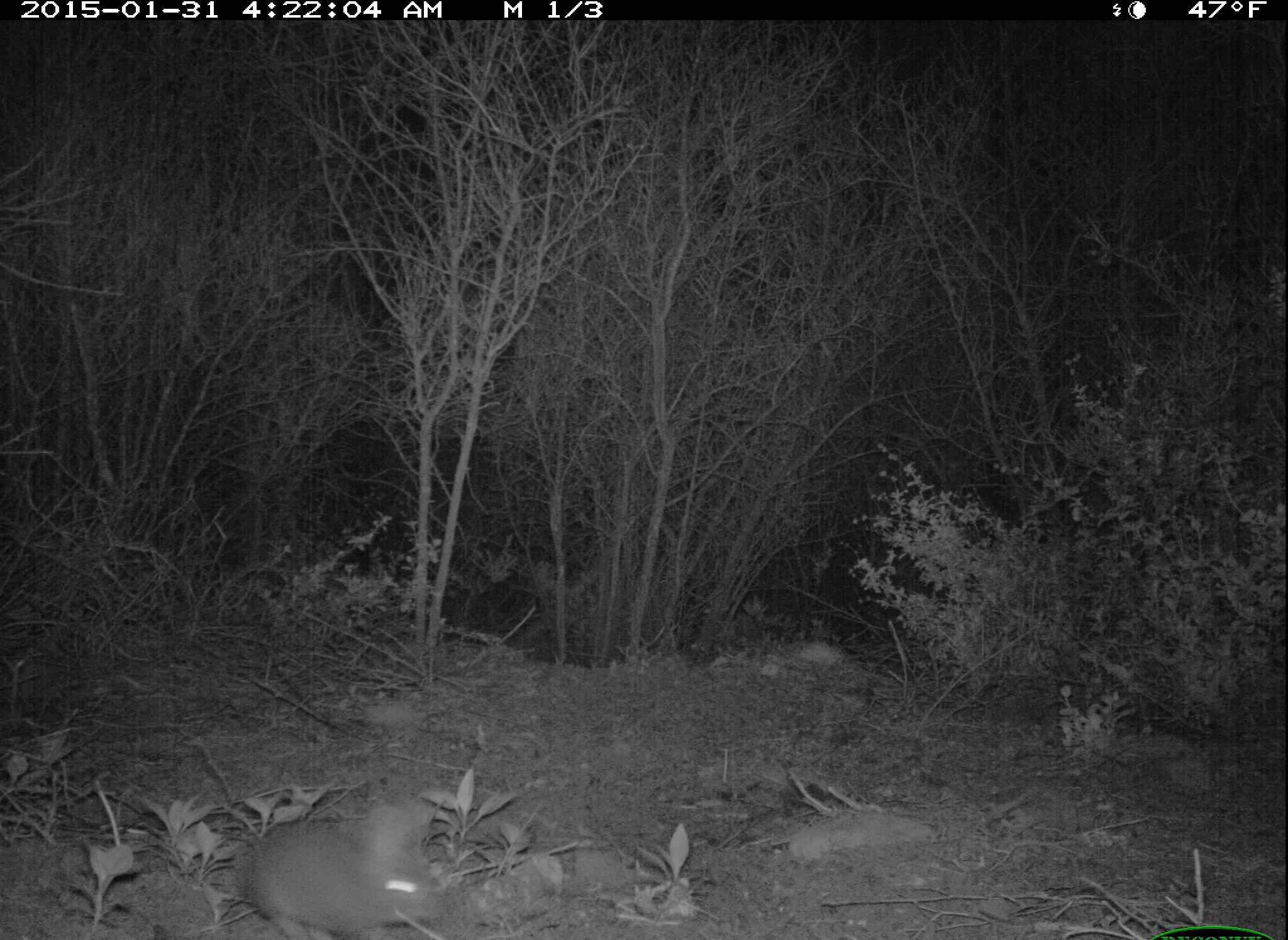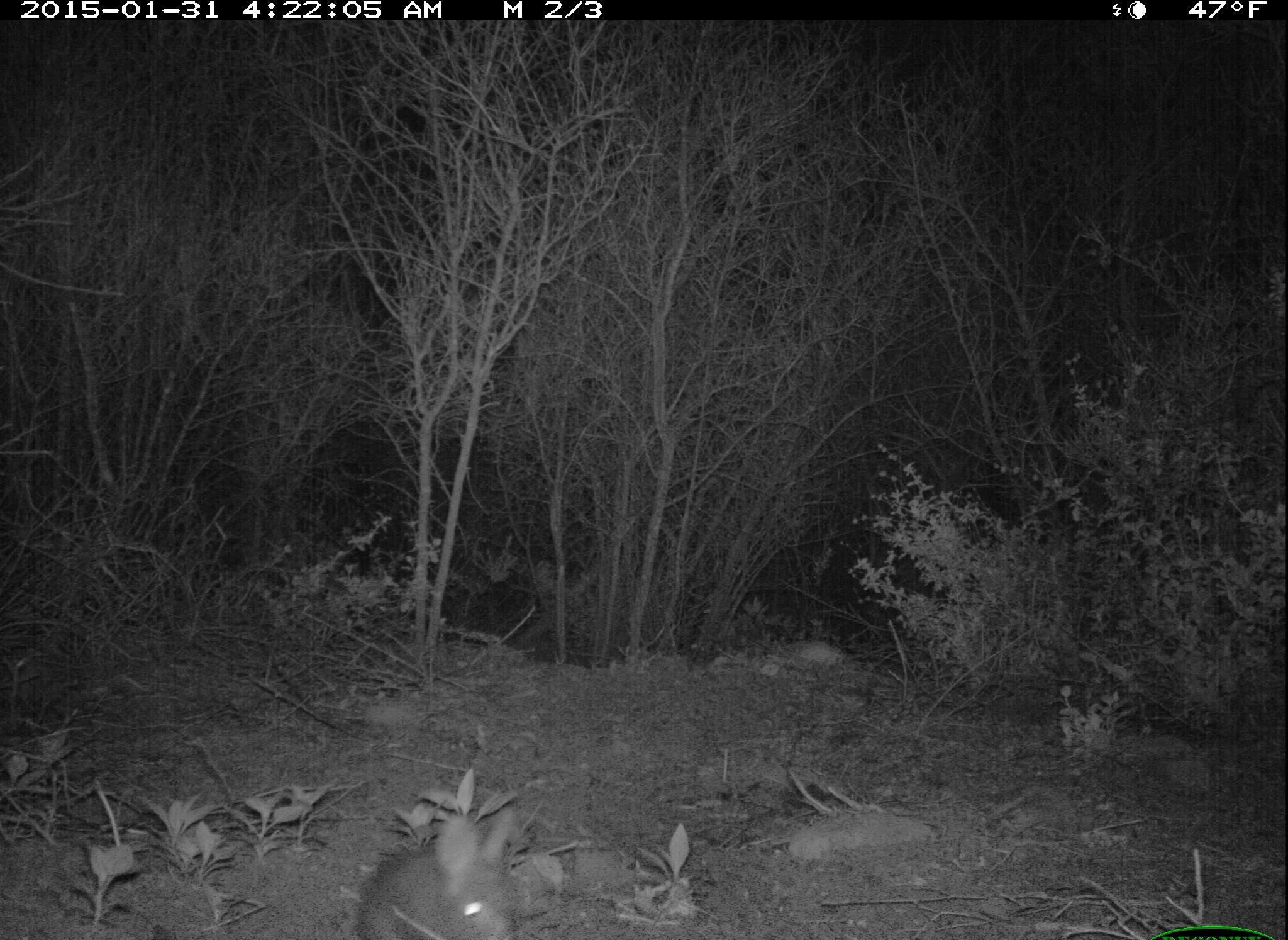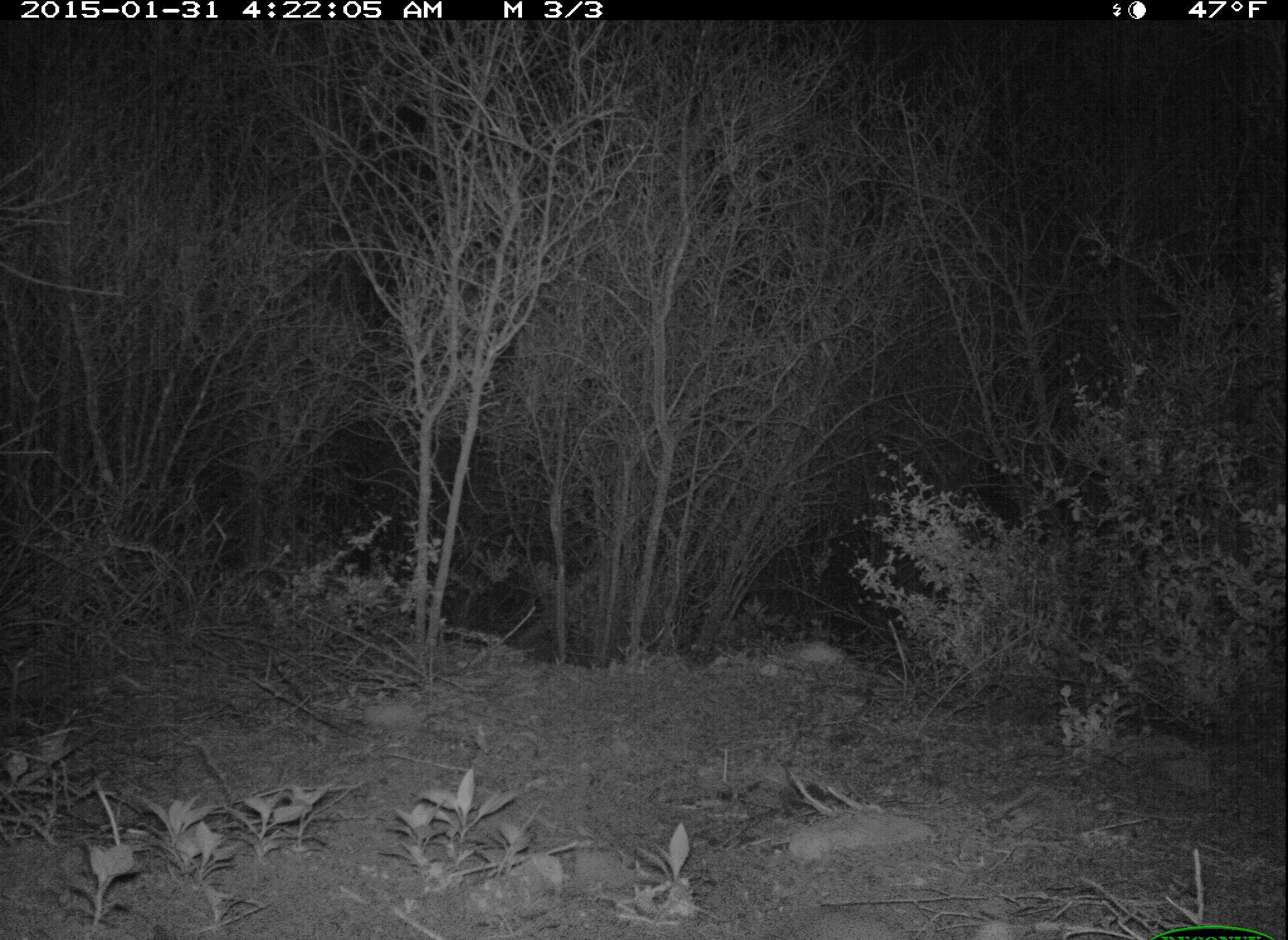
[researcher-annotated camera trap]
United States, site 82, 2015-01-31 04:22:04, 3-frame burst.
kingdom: Animalia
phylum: Chordata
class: Mammalia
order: Lagomorpha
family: Leporidae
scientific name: Leporidae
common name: rabbits and hares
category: rabbit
Rabbit (rabbits and hares) (Leporidae).